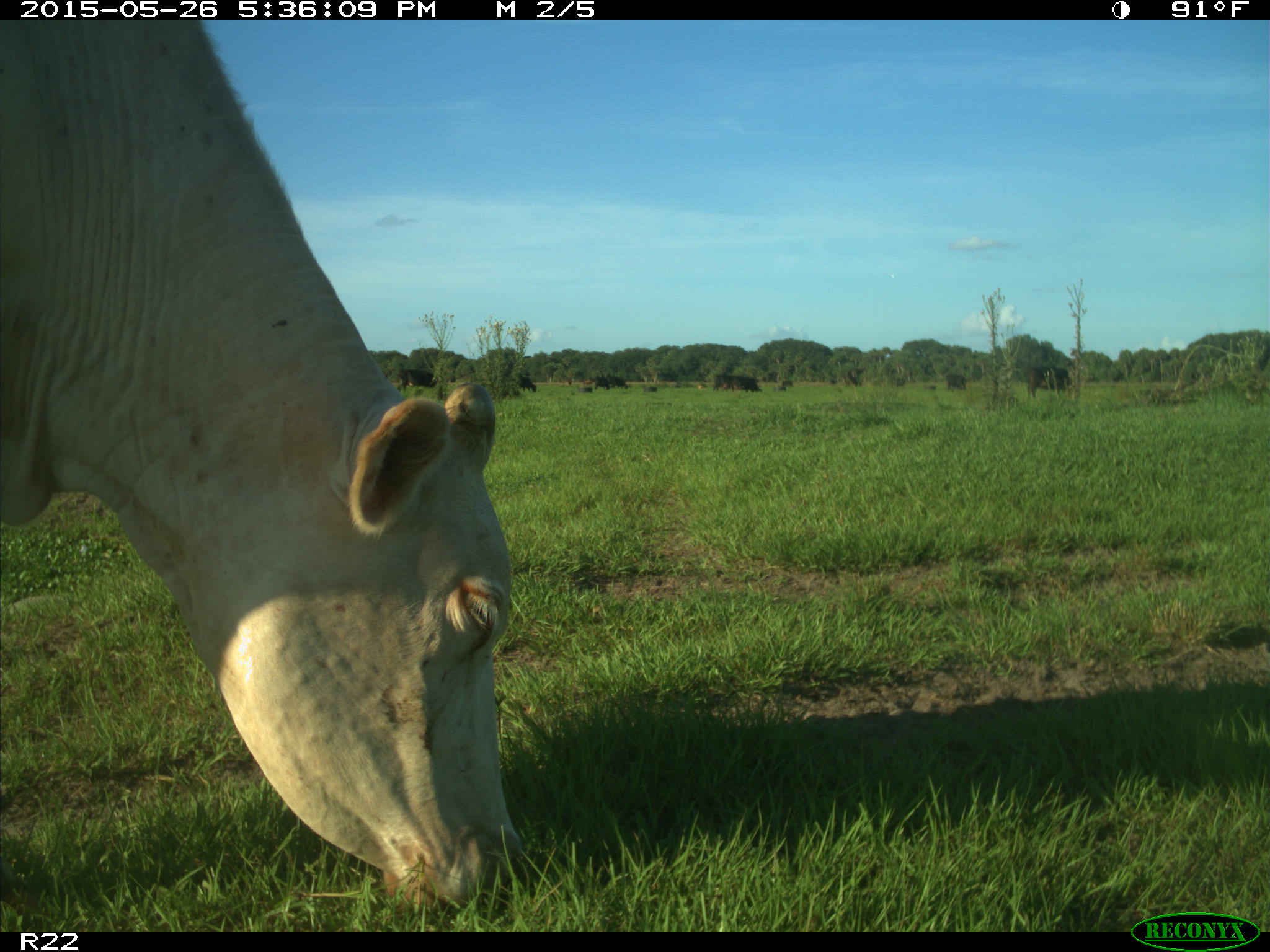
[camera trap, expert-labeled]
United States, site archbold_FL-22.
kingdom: Animalia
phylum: Chordata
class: Mammalia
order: Artiodactyla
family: Bovidae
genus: Bos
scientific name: Bos taurus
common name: domestic cow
Bos taurus (domestic cow).